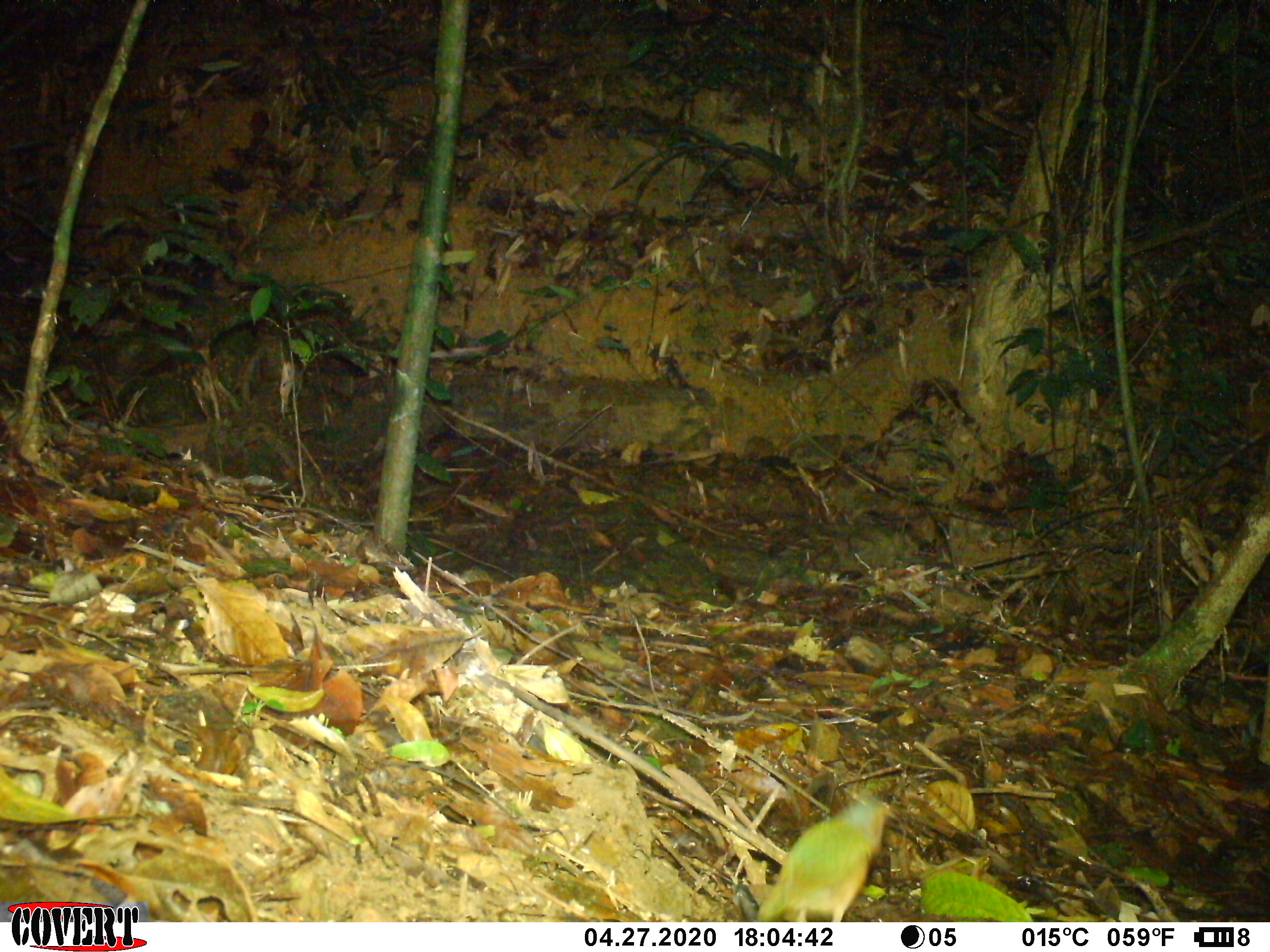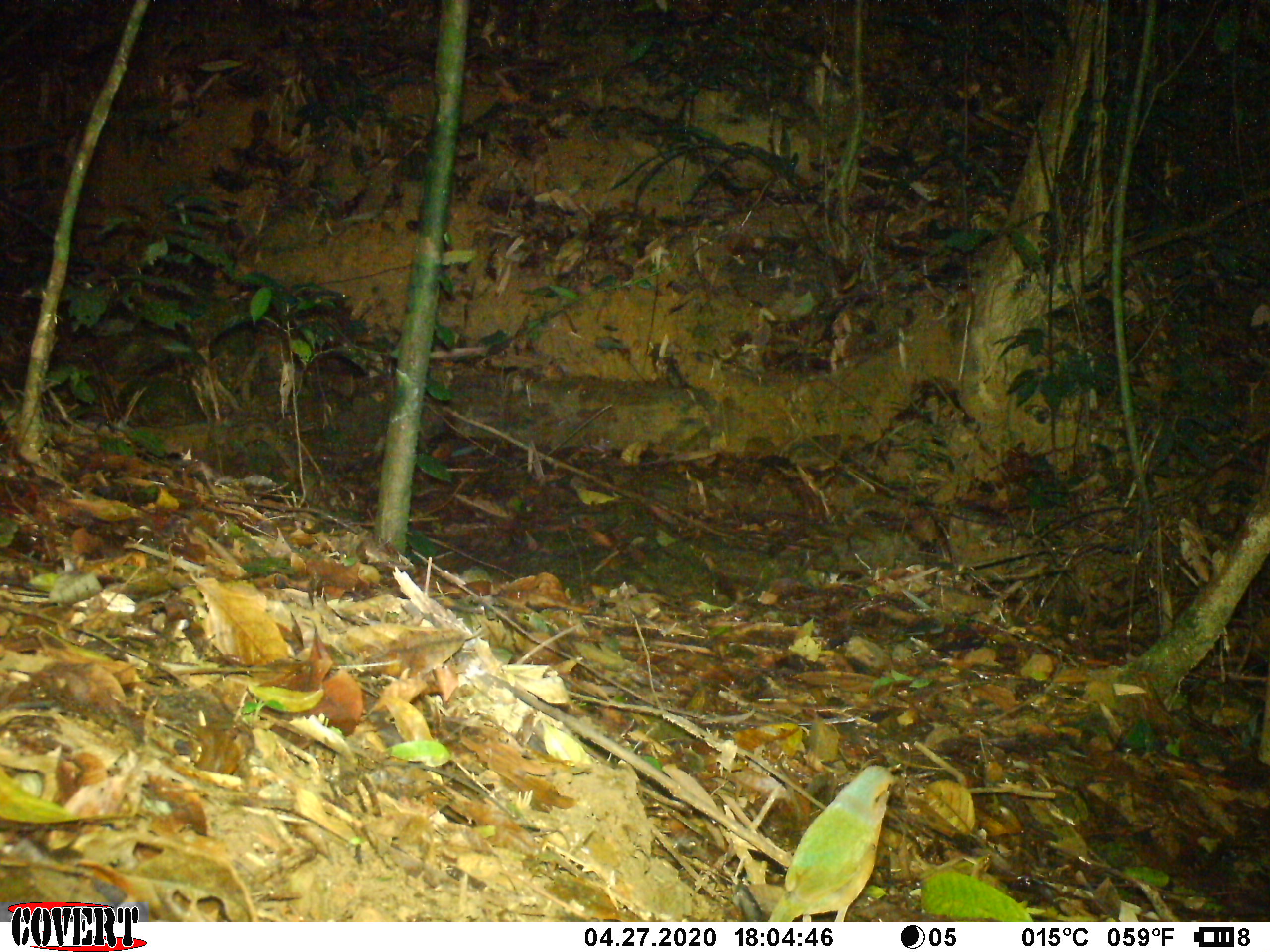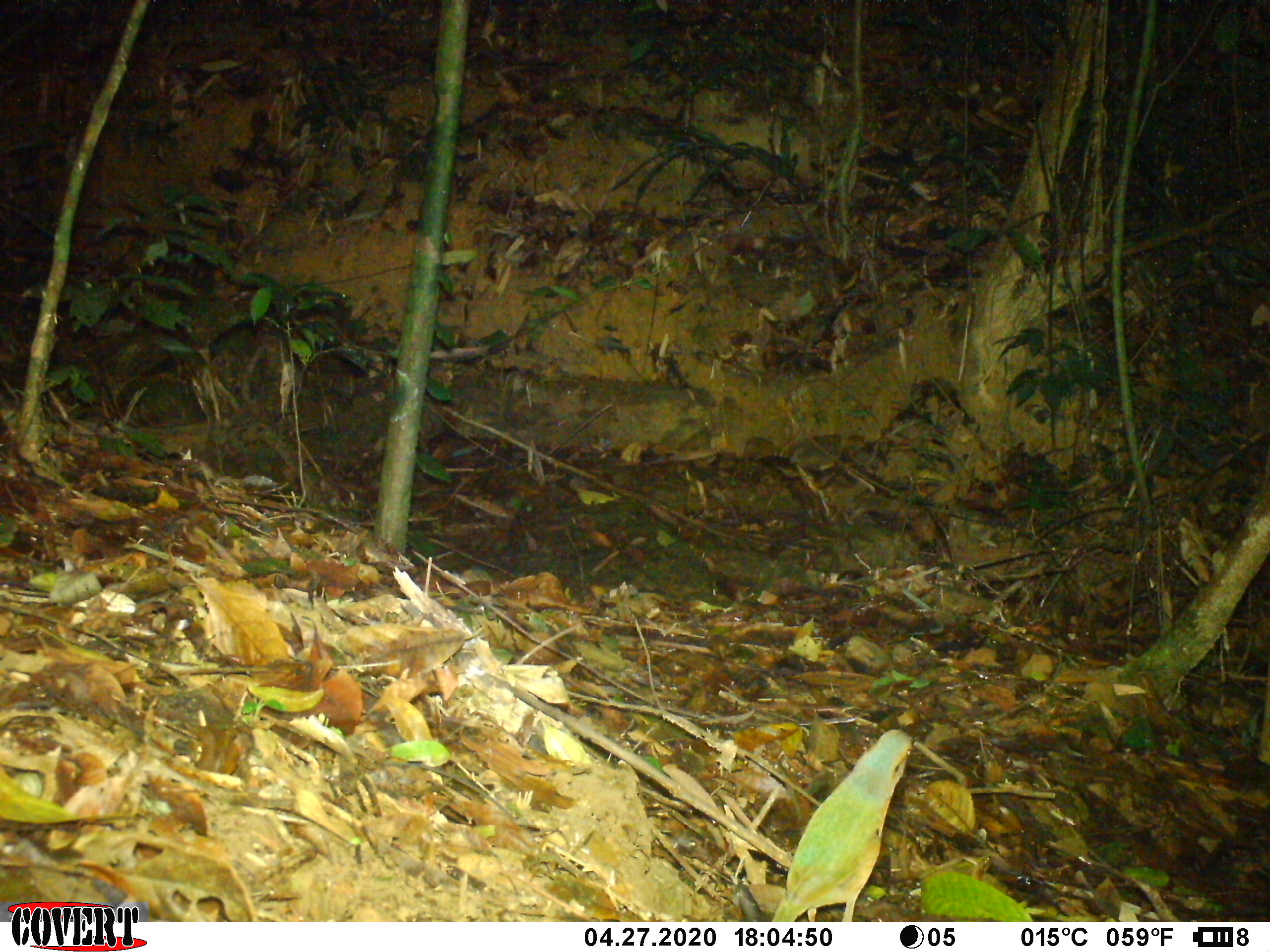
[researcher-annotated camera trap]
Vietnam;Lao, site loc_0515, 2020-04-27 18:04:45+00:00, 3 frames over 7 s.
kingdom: Animalia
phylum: Chordata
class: Aves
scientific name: Aves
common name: bird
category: unidentified bird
Unidentified bird (bird) (Aves). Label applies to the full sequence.